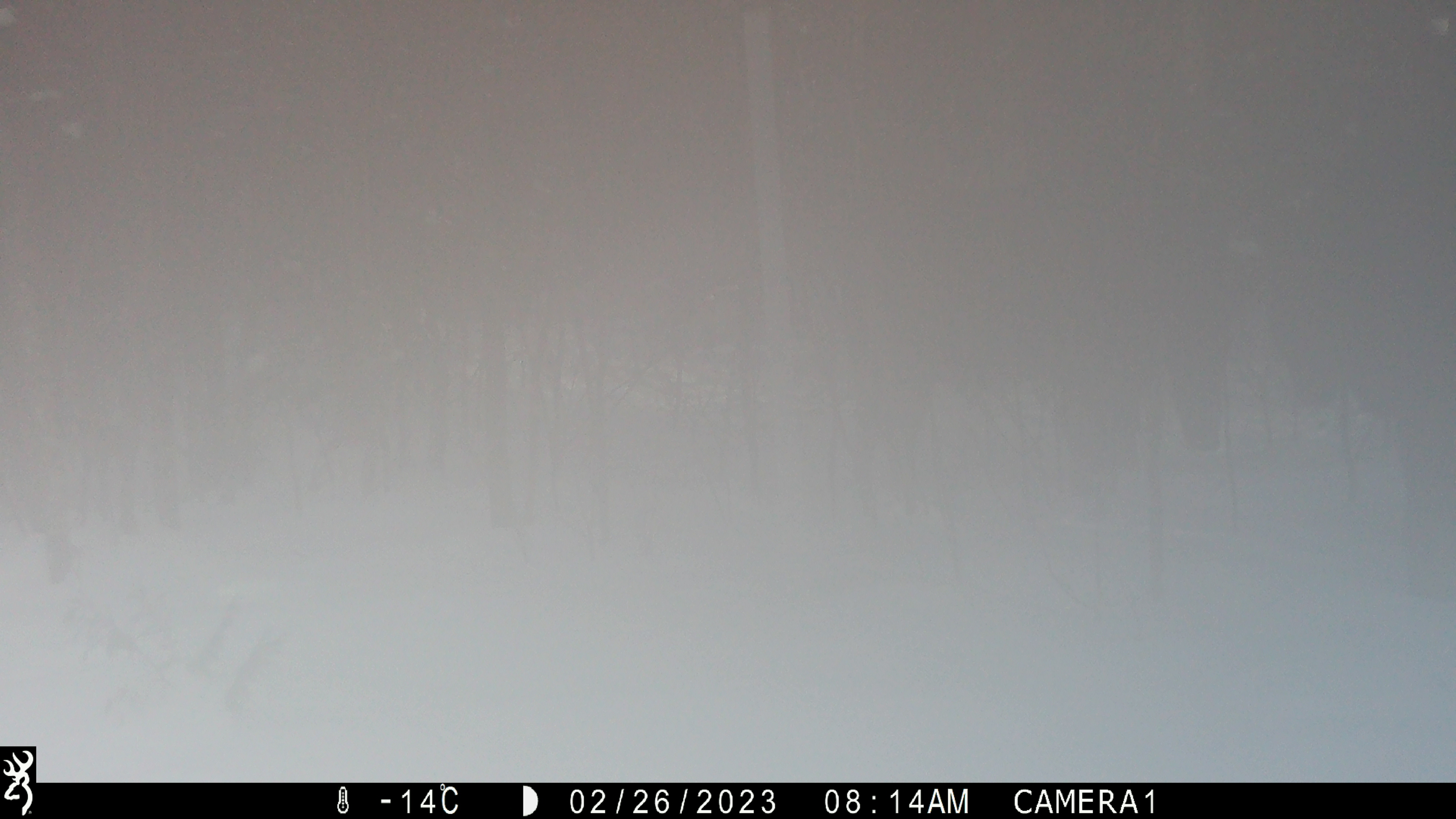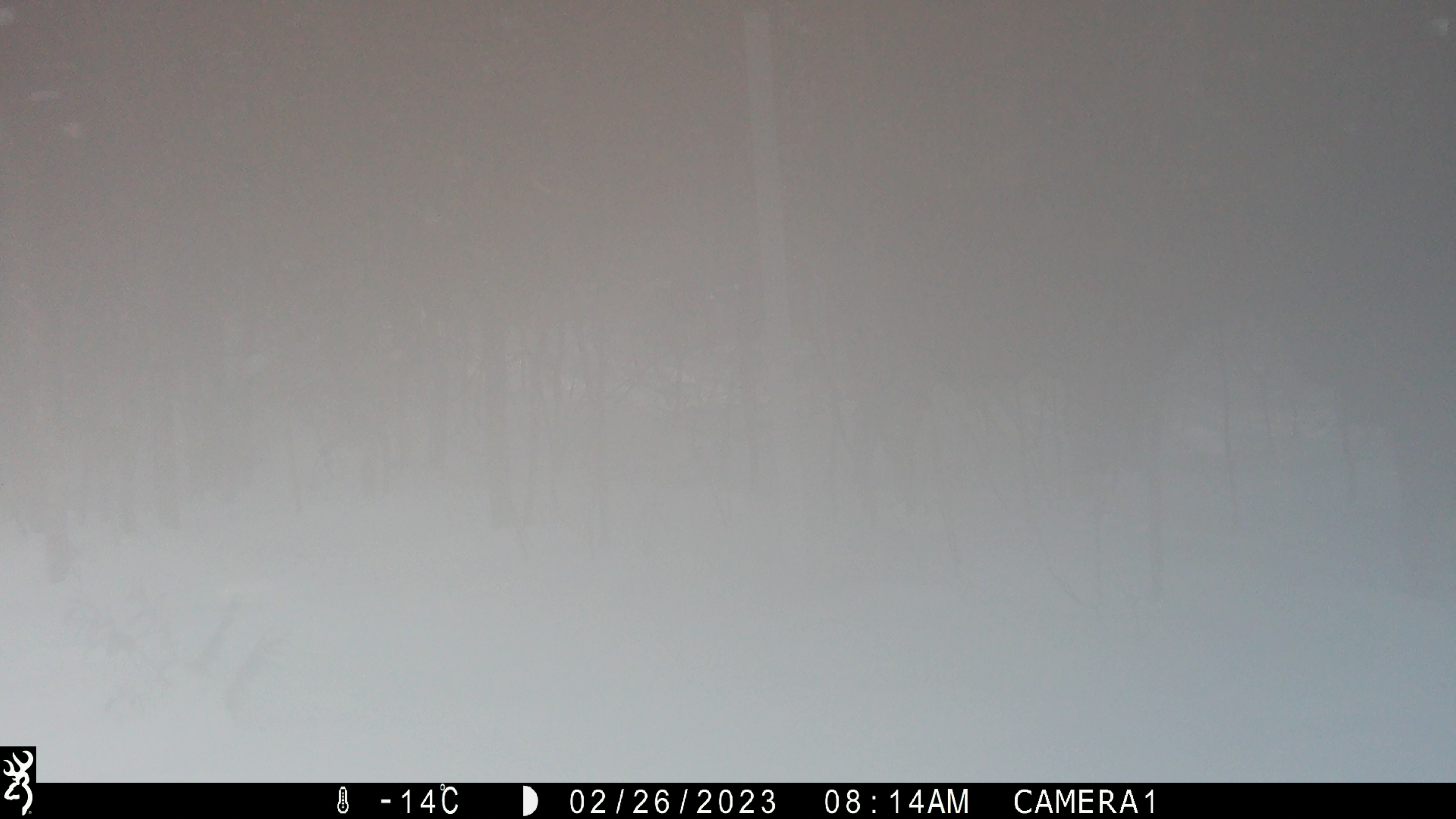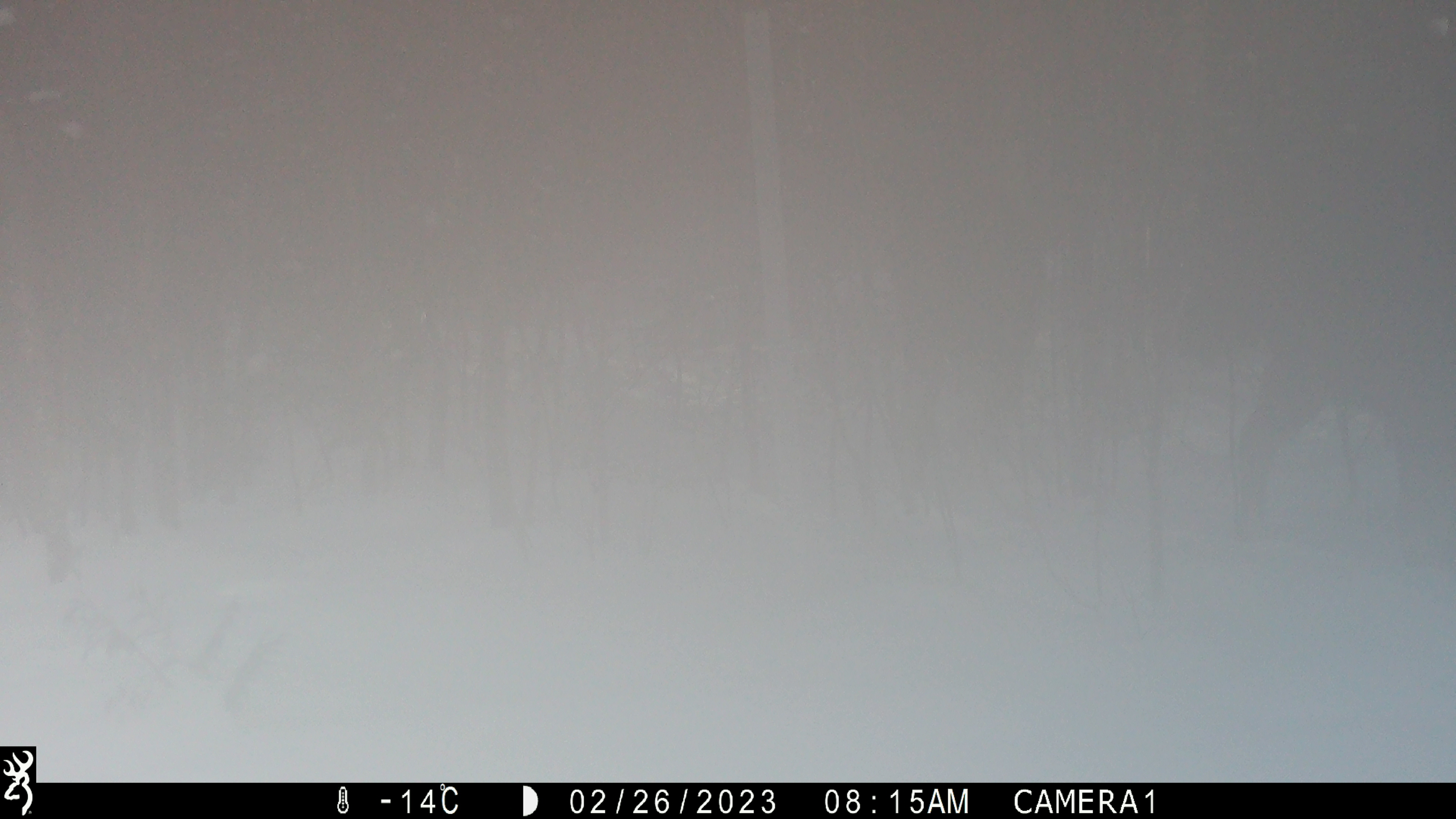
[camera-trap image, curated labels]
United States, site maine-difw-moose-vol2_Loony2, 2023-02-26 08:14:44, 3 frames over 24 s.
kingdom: Animalia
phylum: Chordata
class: Mammalia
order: Artiodactyla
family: Cervidae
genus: Alces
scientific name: Alces alces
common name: moose